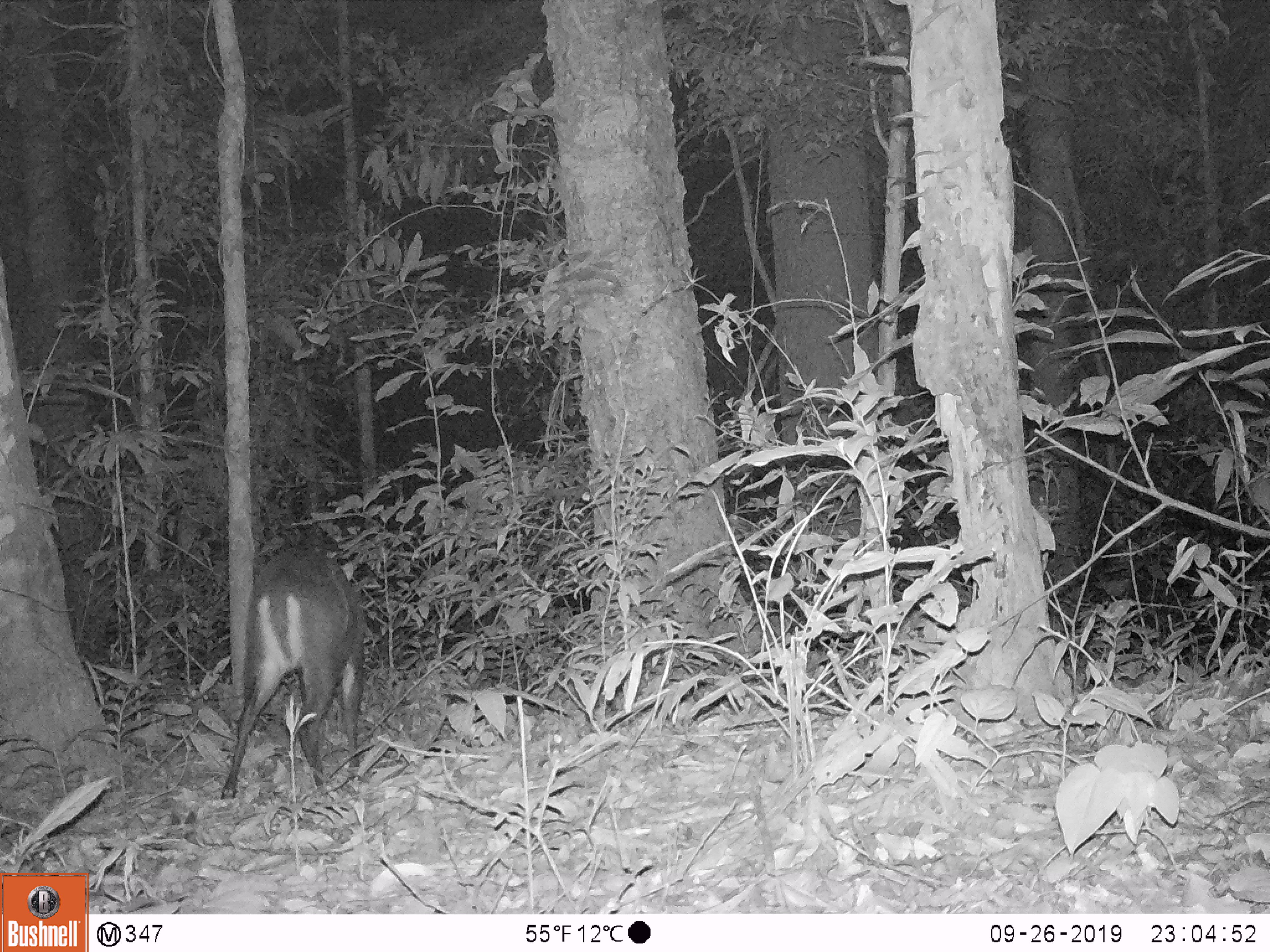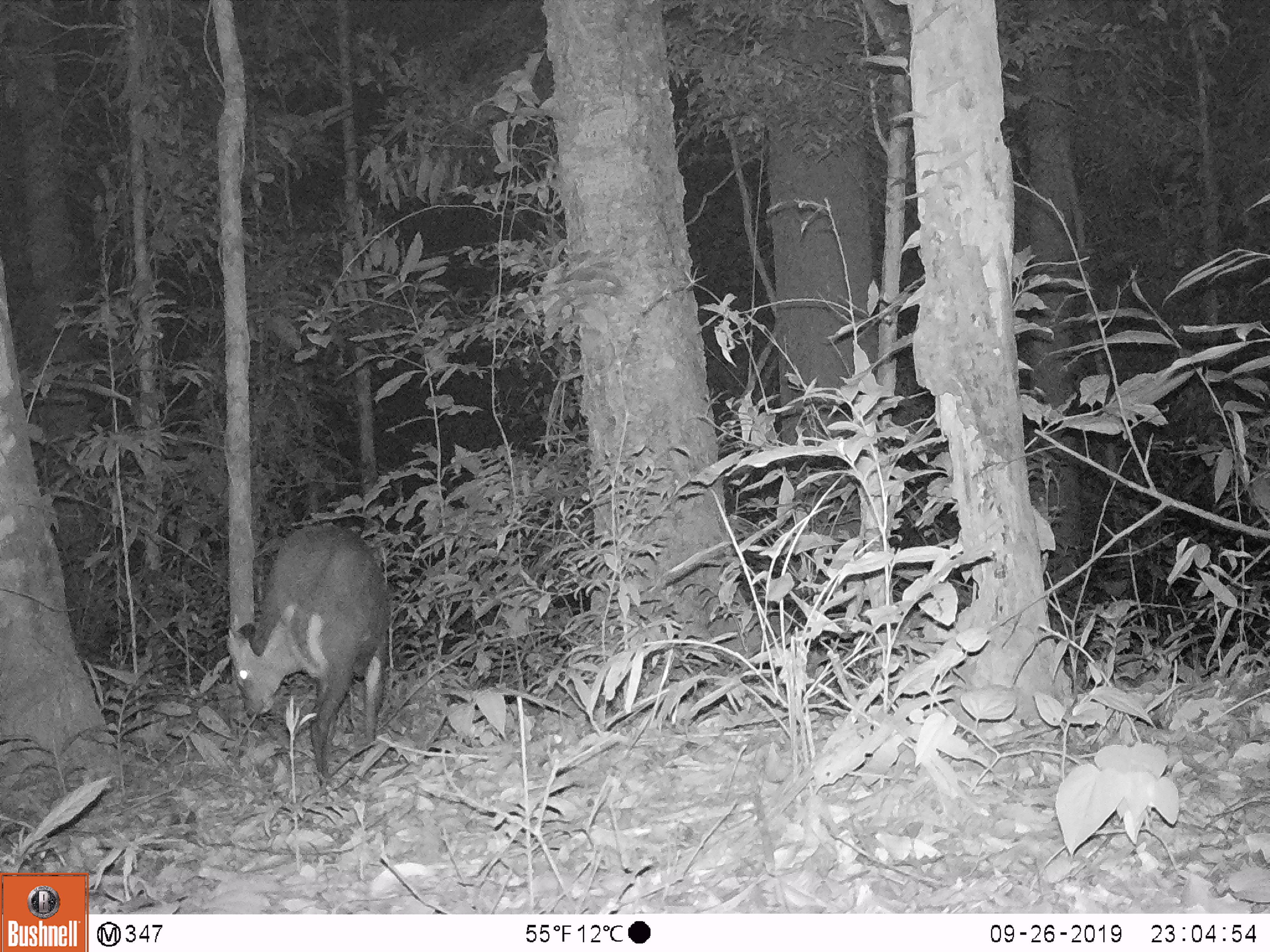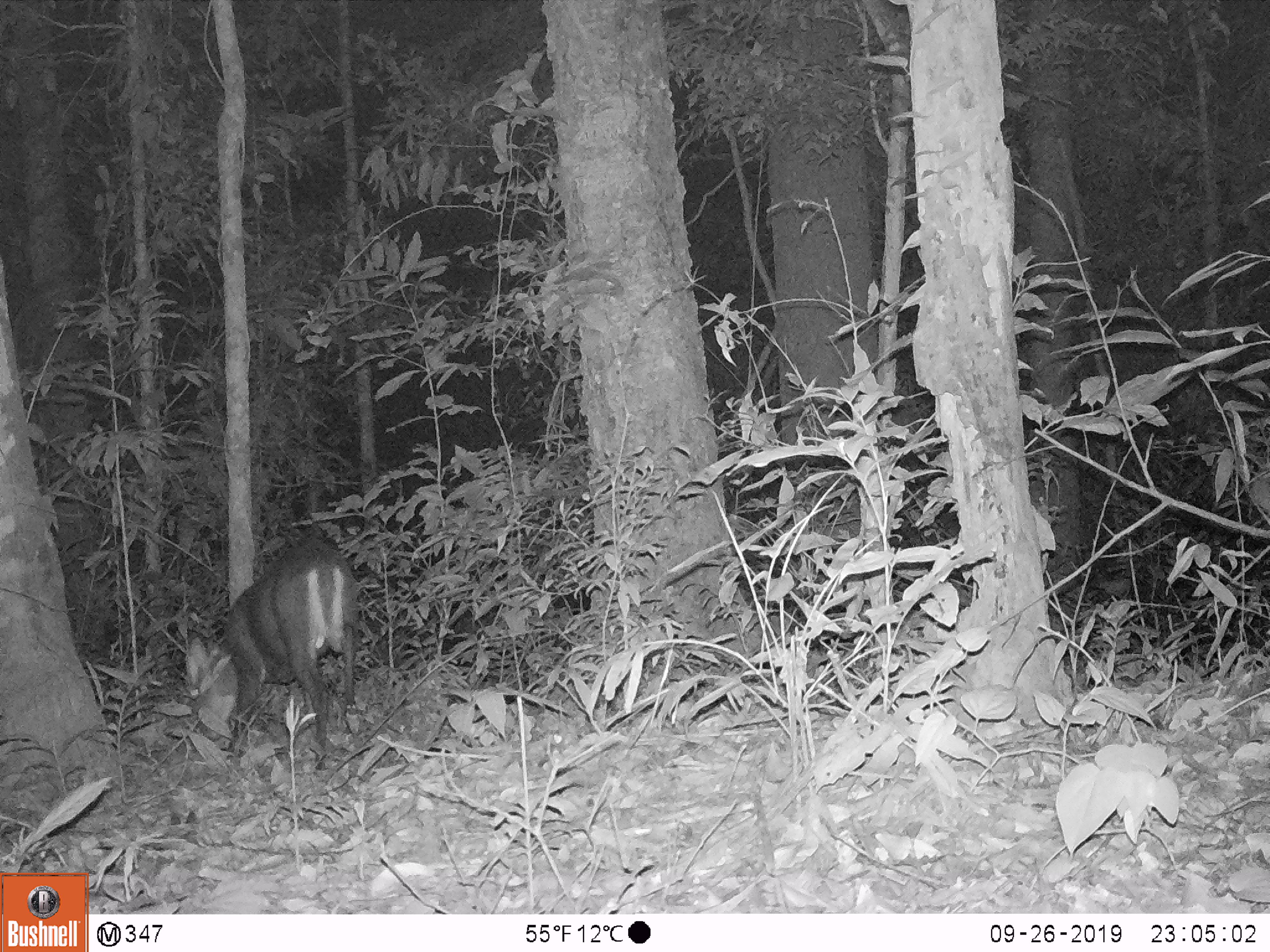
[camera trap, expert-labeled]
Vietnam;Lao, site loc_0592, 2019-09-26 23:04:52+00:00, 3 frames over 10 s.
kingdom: Animalia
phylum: Chordata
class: Mammalia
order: Artiodactyla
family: Cervidae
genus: Muntiacus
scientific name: Muntiacus rooseveltorum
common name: roosevelt's muntjac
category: roosevelts muntjac group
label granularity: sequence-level